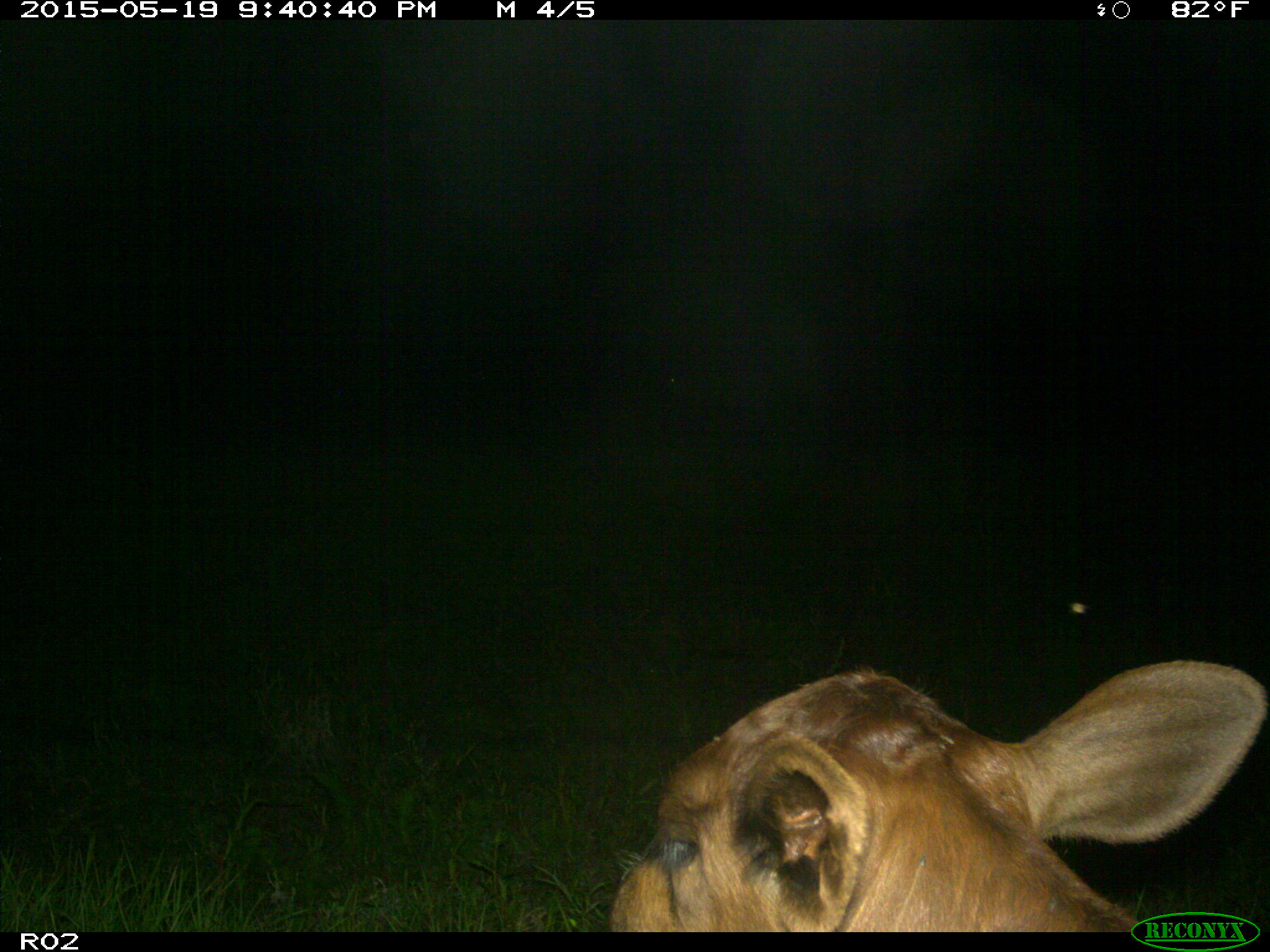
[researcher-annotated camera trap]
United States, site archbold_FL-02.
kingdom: Animalia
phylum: Chordata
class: Mammalia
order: Artiodactyla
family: Bovidae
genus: Bos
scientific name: Bos taurus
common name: domestic cow